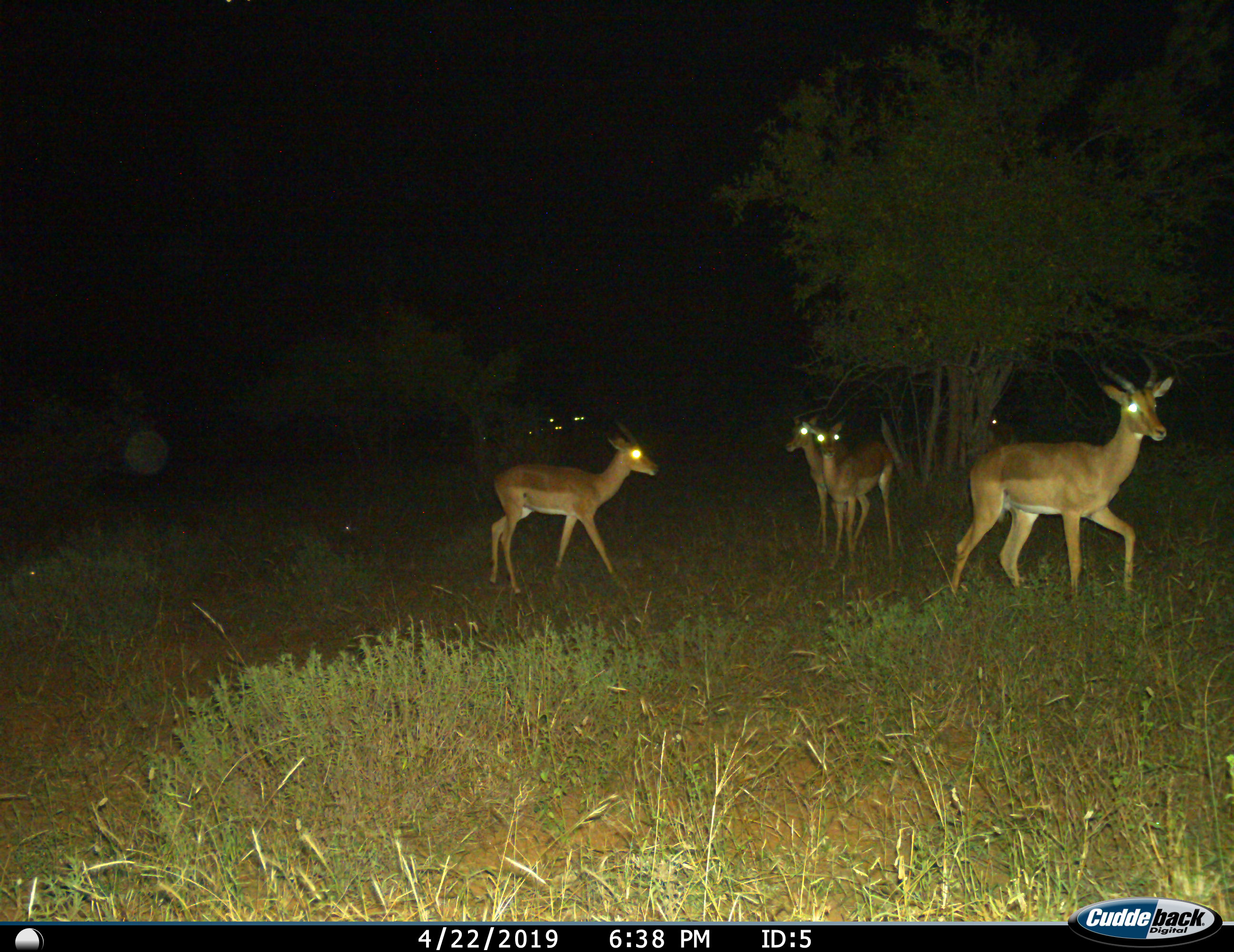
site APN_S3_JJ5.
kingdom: Animalia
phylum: Chordata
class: Mammalia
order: Artiodactyla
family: Bovidae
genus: Aepyceros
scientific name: Aepyceros melampus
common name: impala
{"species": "impala (Aepyceros melampus)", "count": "6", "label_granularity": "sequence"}